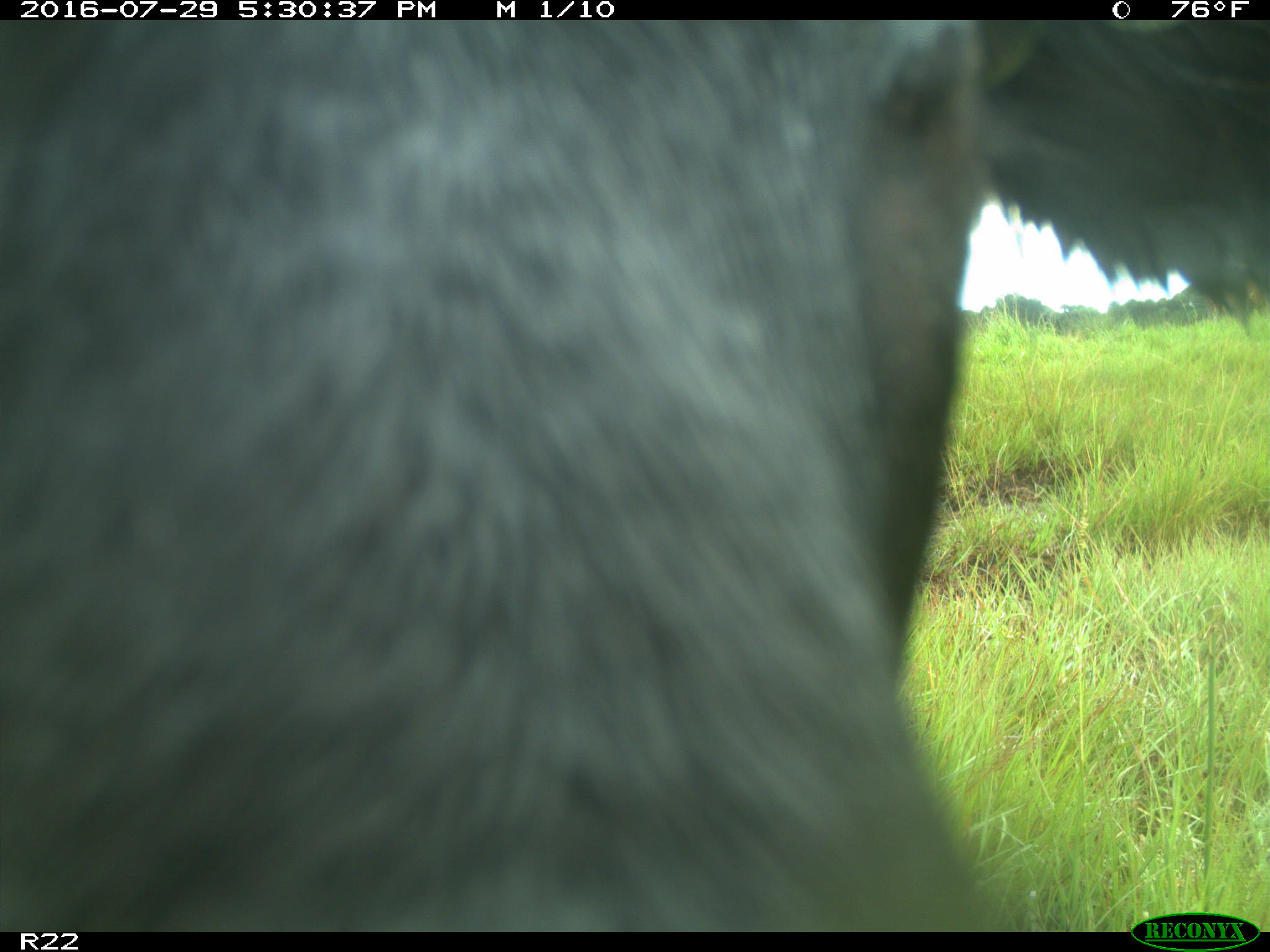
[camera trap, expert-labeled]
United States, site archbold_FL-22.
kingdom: Animalia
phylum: Chordata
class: Mammalia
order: Artiodactyla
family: Bovidae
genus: Bos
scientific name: Bos taurus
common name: domestic cow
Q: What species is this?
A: Bos taurus (domestic cow).